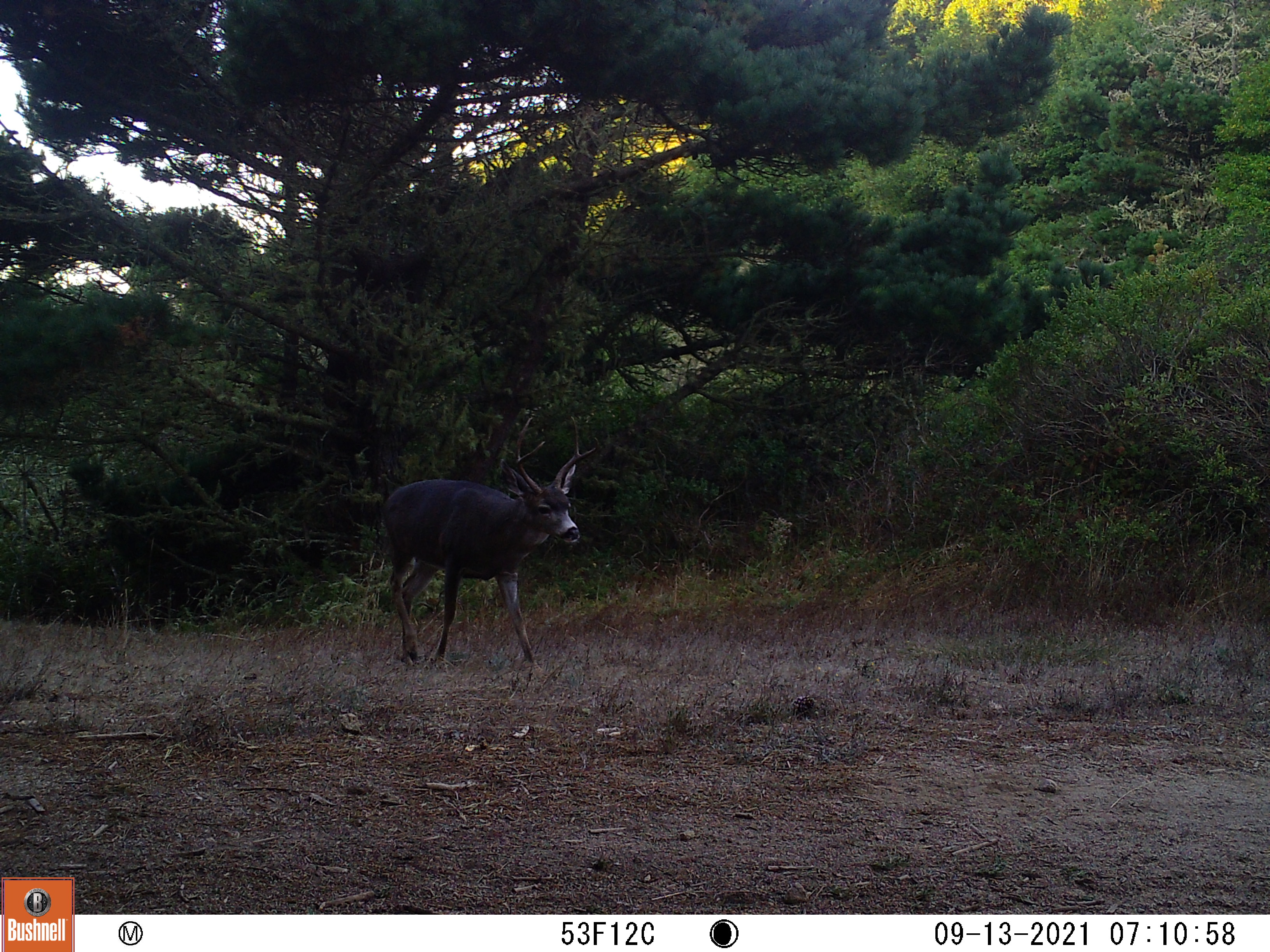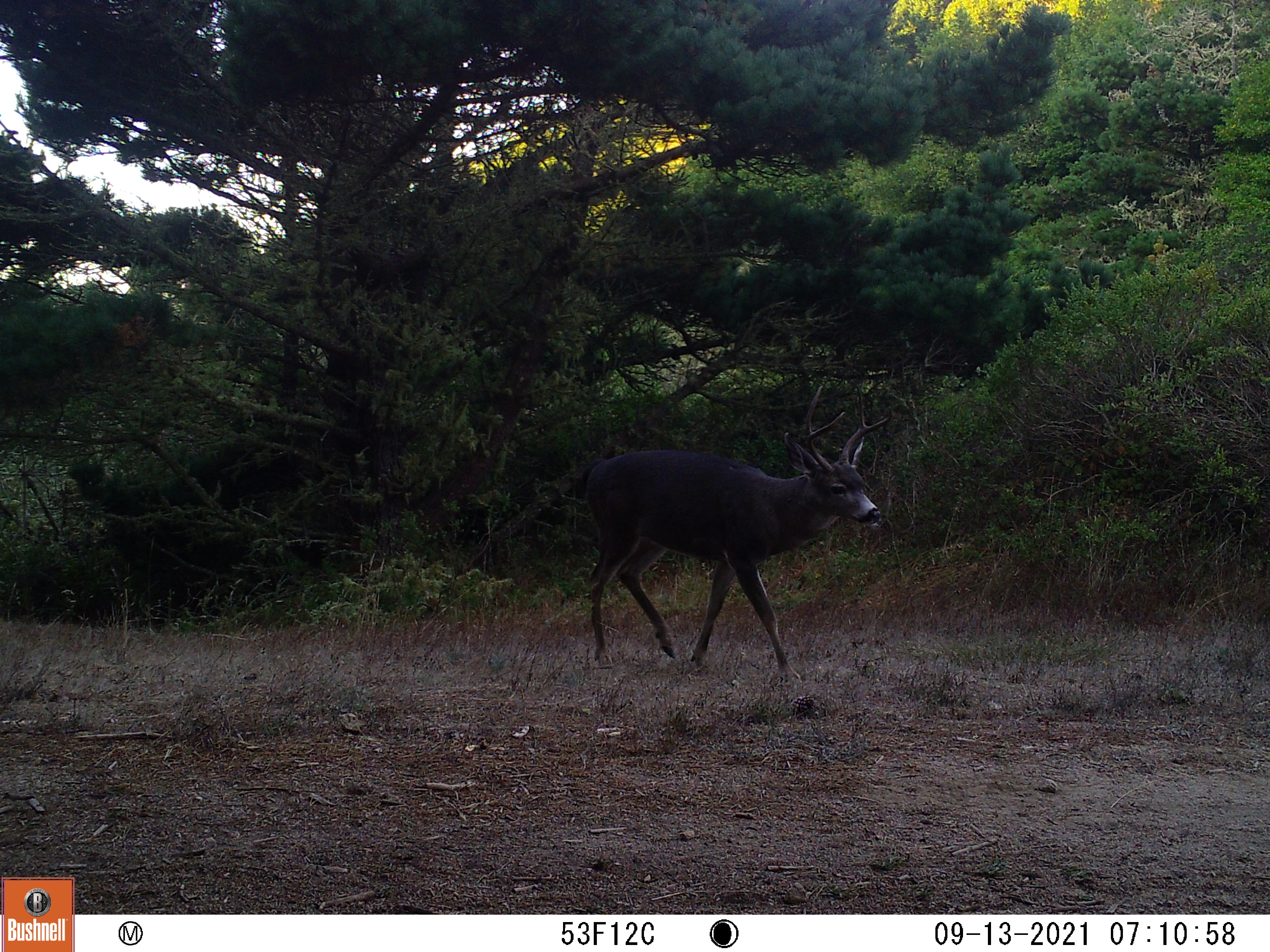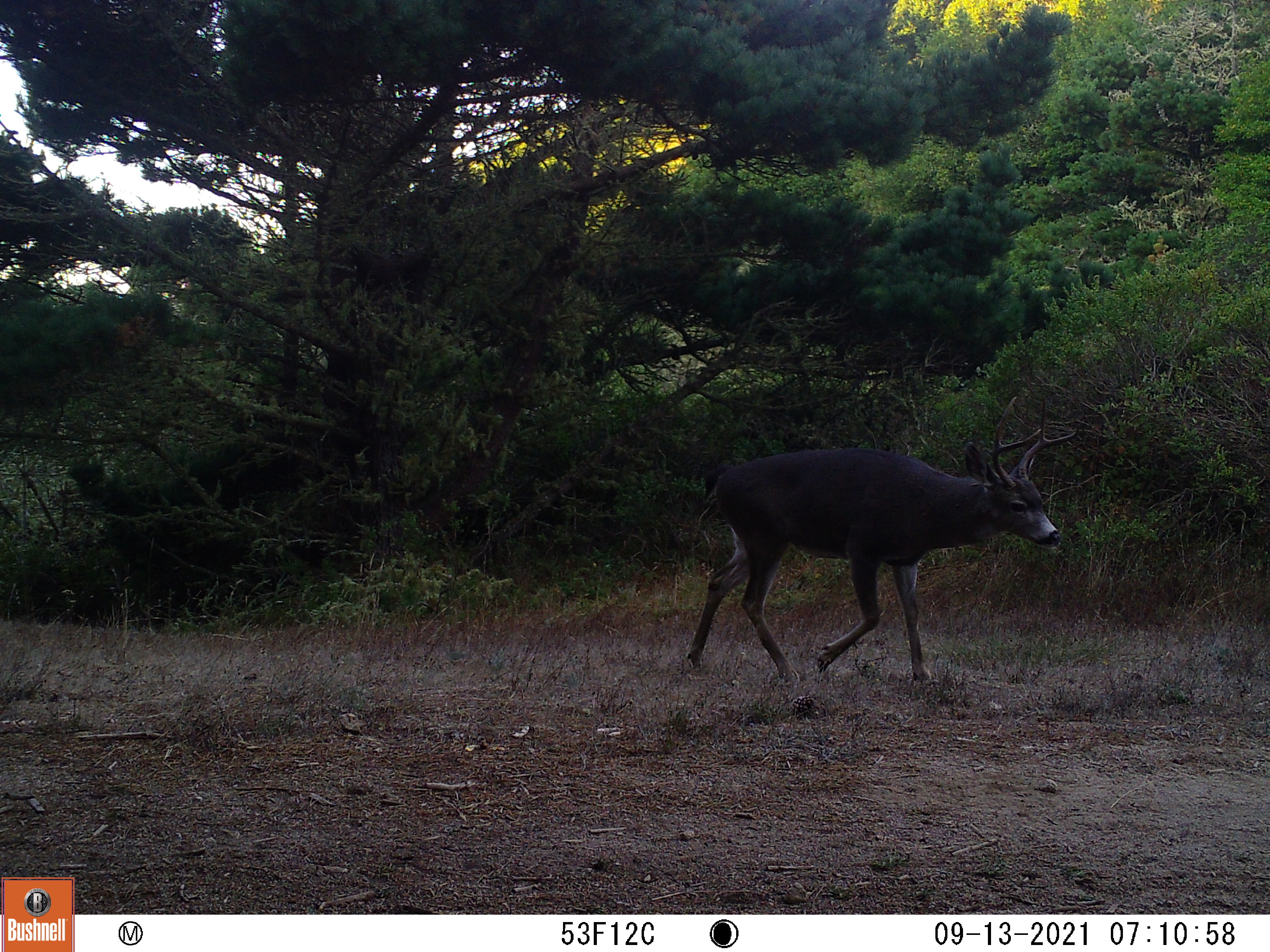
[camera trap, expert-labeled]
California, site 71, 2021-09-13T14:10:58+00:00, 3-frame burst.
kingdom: Animalia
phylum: Chordata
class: Mammalia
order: Artiodactyla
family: Cervidae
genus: Odocoileus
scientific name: Odocoileus hemionus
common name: mule deer